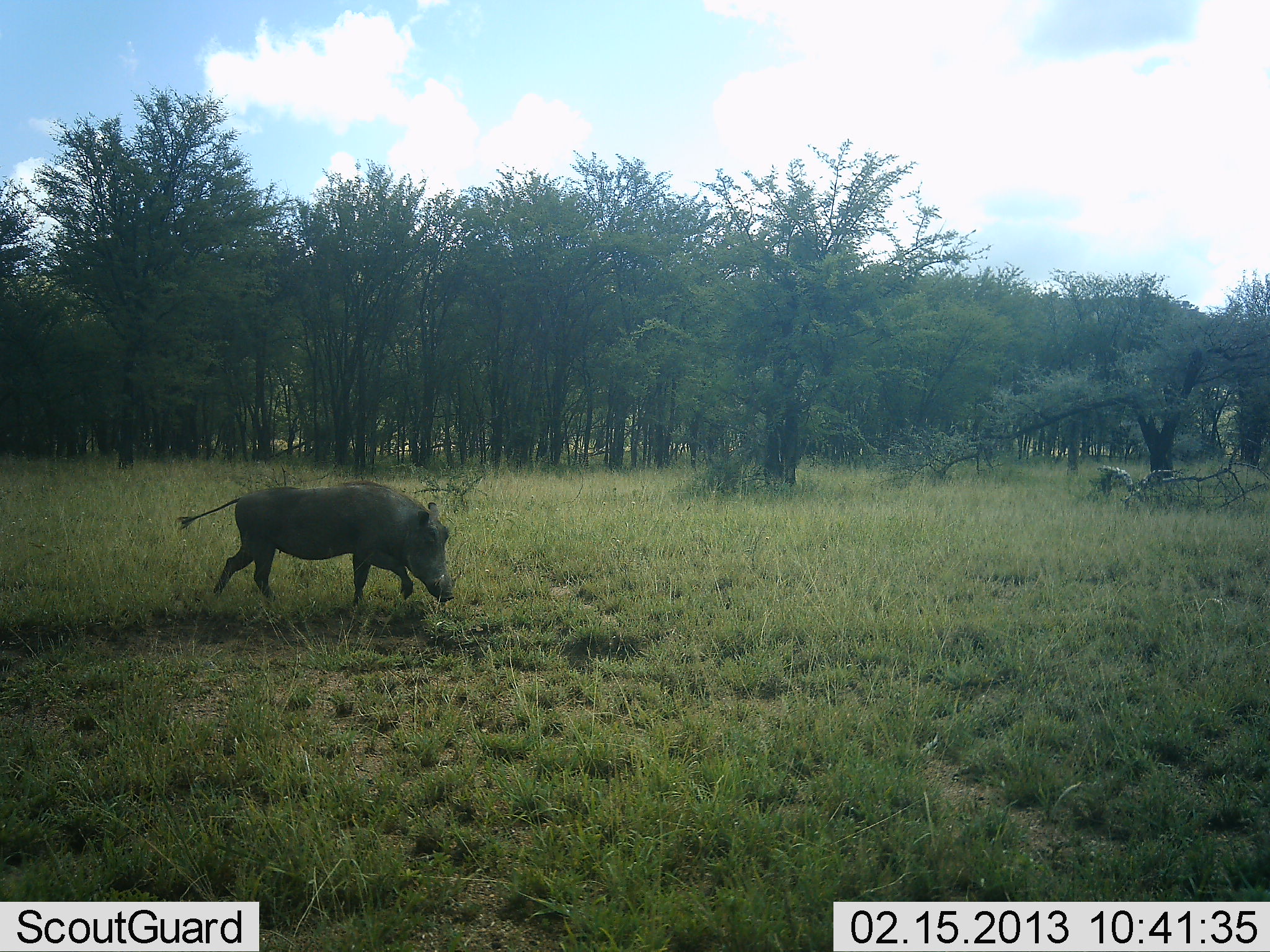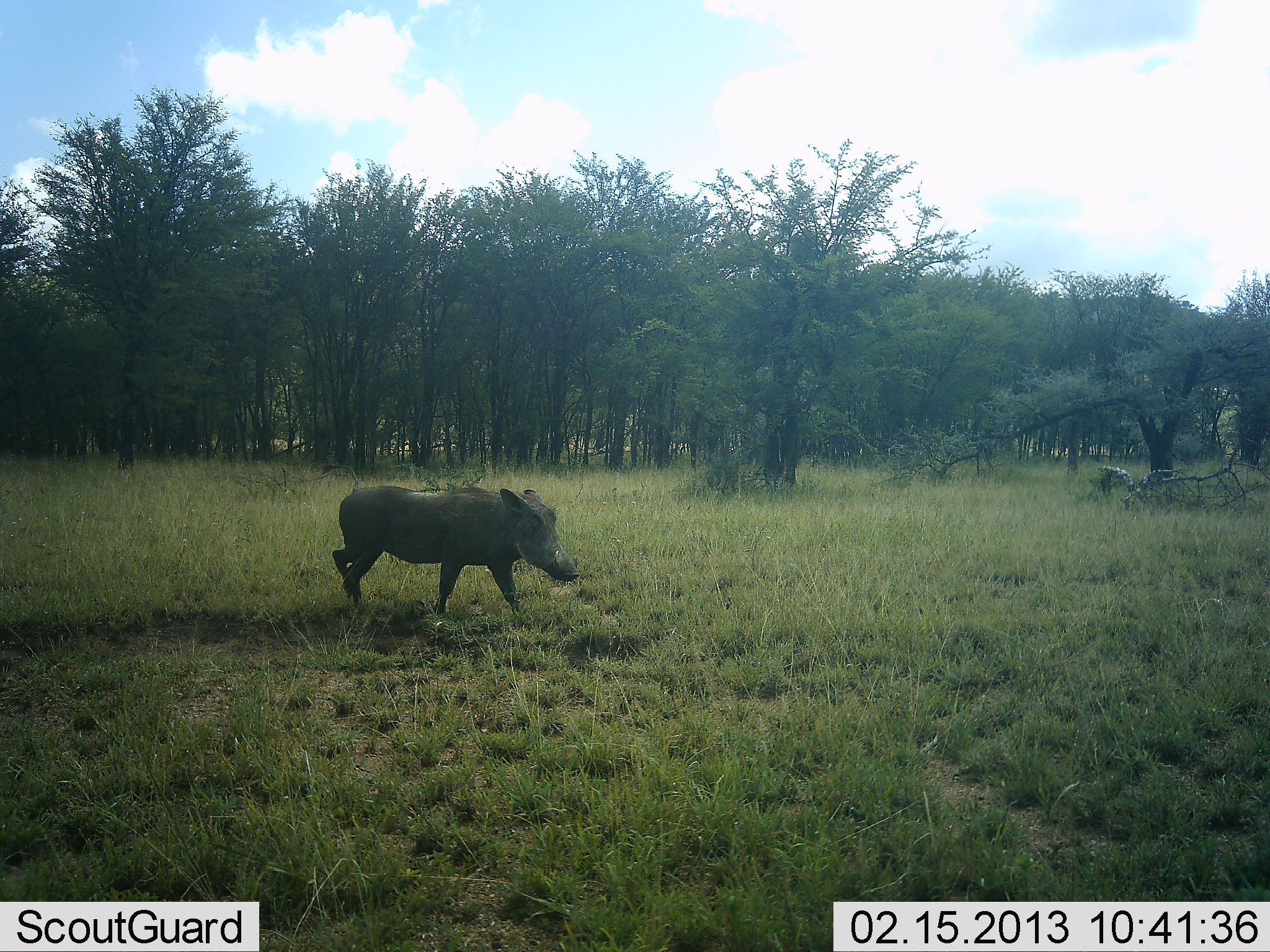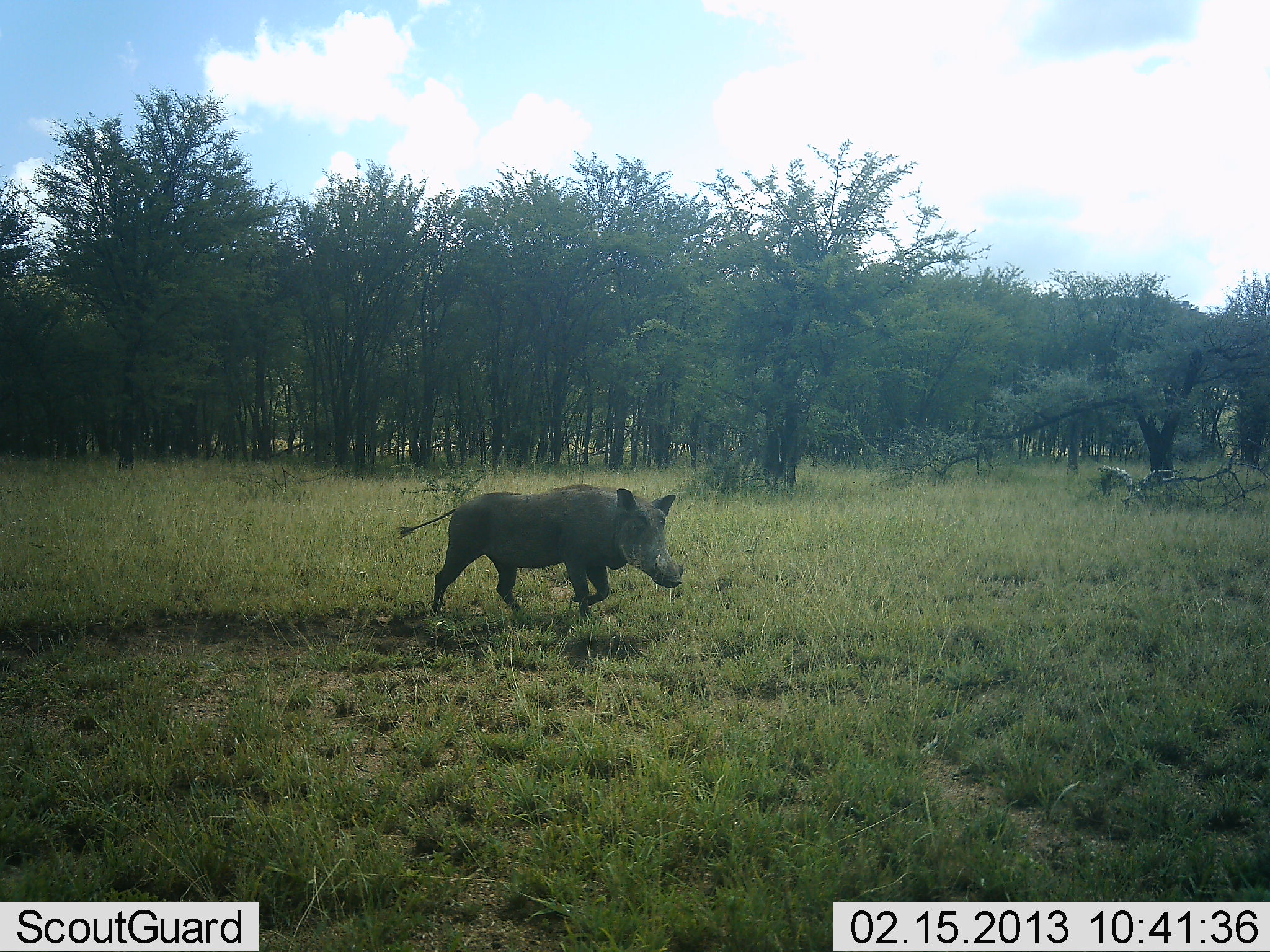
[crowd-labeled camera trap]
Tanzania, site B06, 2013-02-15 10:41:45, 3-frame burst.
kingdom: Animalia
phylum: Chordata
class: Mammalia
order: Artiodactyla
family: Suidae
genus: Phacochoerus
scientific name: Phacochoerus africanus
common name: warthog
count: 1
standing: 3%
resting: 0%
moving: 97%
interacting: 0%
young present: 0%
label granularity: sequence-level